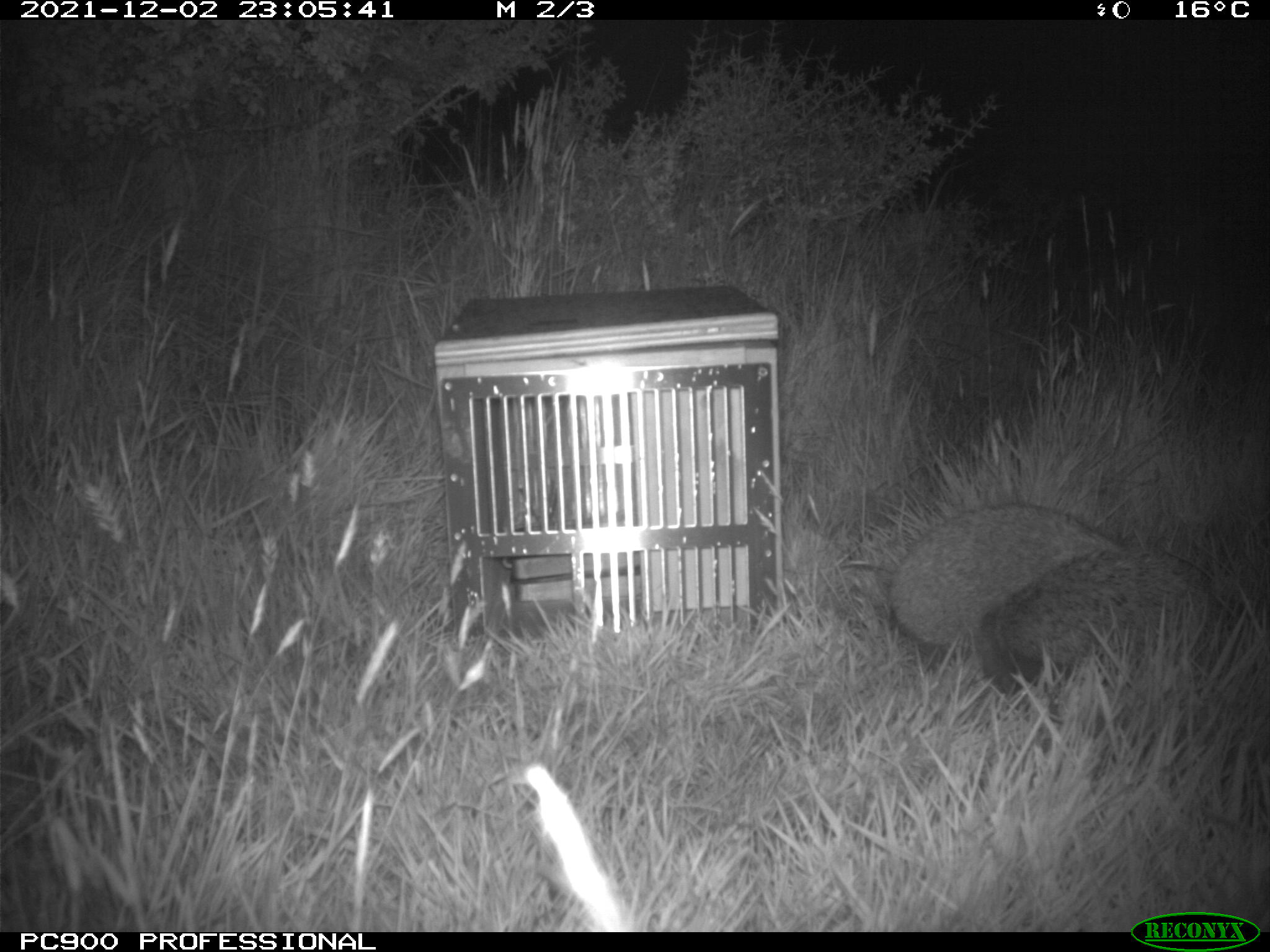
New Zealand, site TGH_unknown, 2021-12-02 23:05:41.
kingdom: Animalia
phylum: Chordata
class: Mammalia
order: Eulipotyphla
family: Erinaceidae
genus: Erinaceus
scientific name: Erinaceus europaeus europaeus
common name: european hedgehog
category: hedgehog